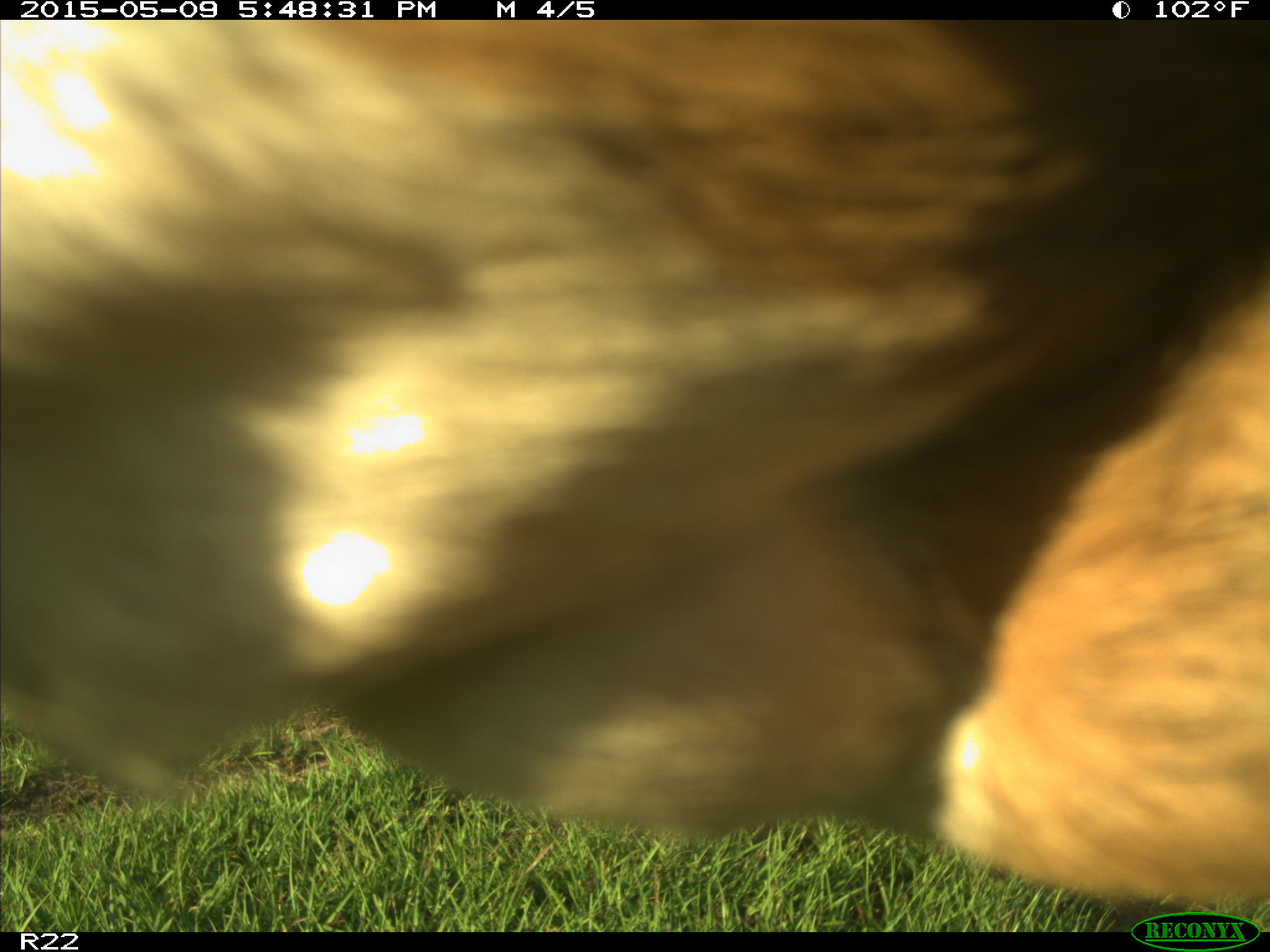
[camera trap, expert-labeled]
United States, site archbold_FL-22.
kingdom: Animalia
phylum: Chordata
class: Mammalia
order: Artiodactyla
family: Bovidae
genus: Bos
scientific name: Bos taurus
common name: domestic cow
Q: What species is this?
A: Bos taurus (domestic cow).